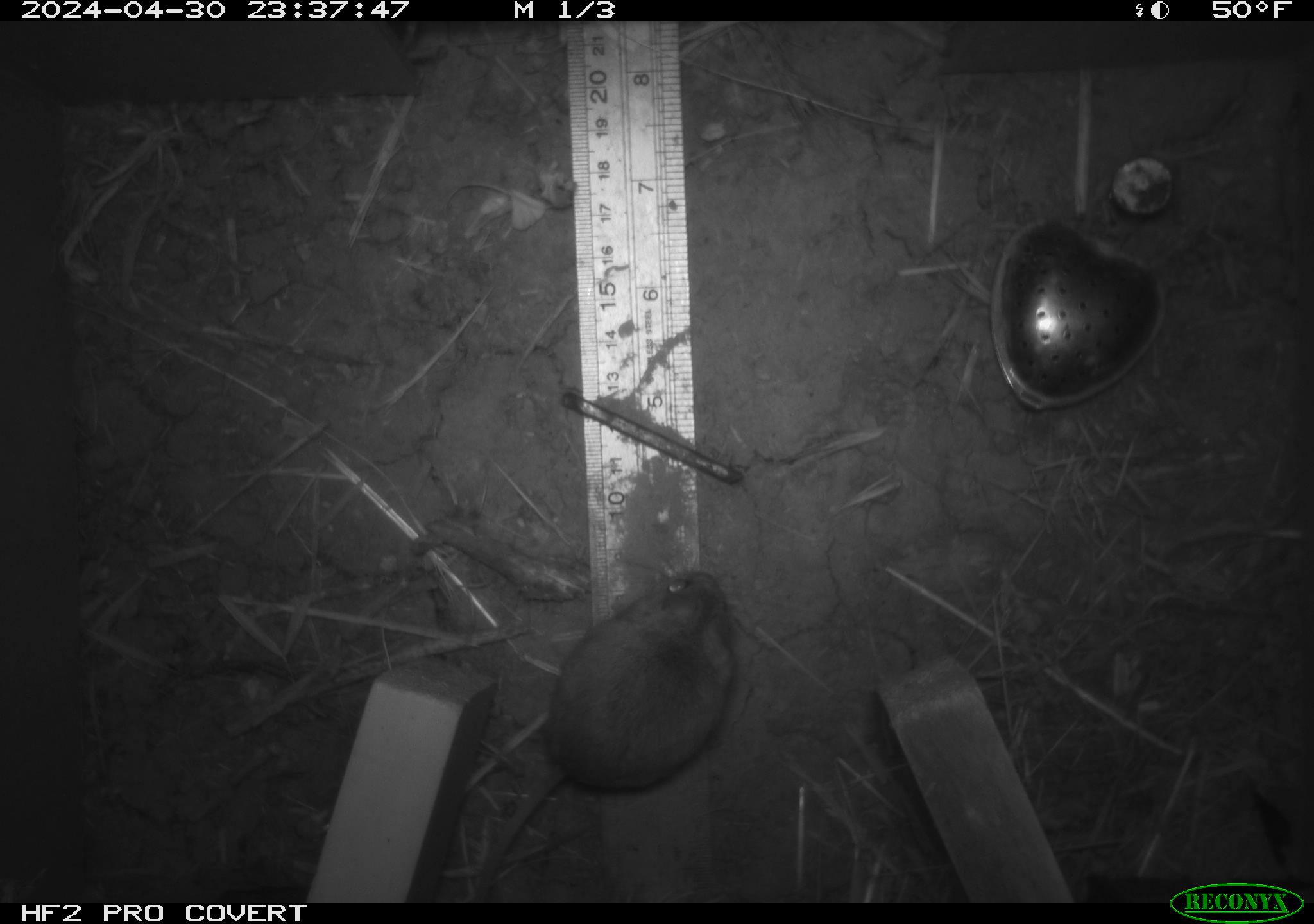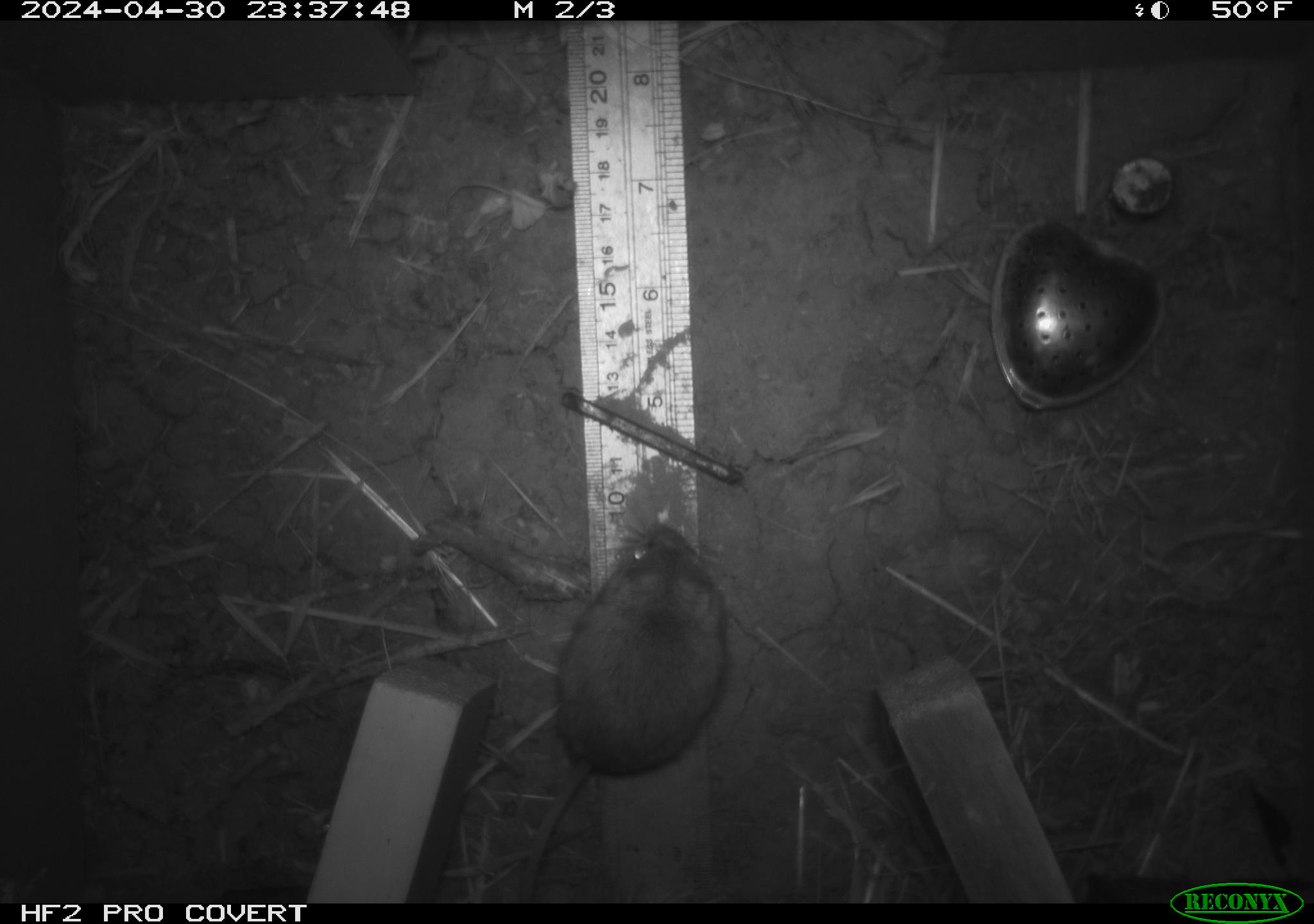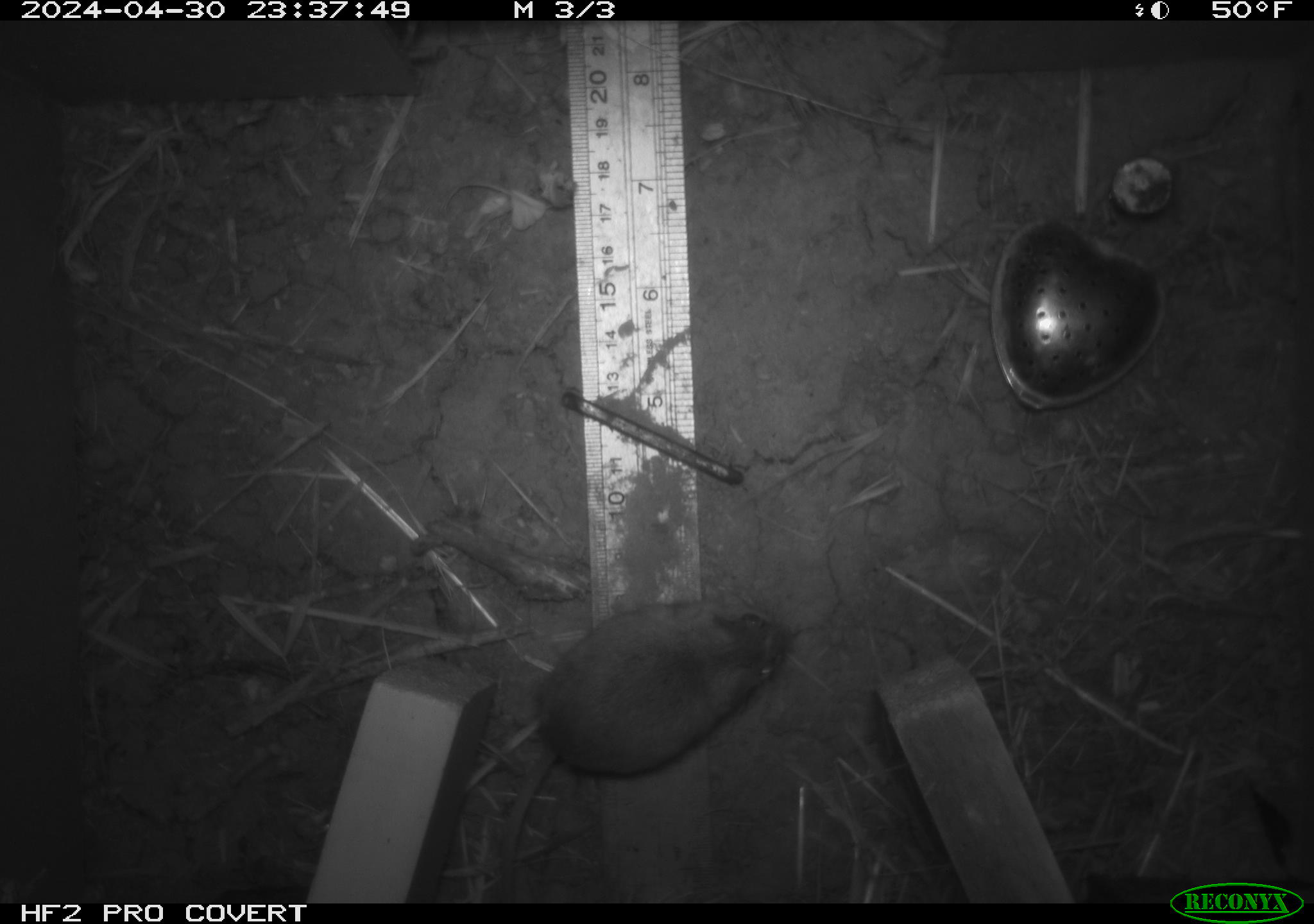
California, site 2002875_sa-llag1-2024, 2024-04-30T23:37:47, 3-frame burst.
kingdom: Animalia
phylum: Chordata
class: Mammalia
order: Rodentia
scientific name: Rodentia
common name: mouse species